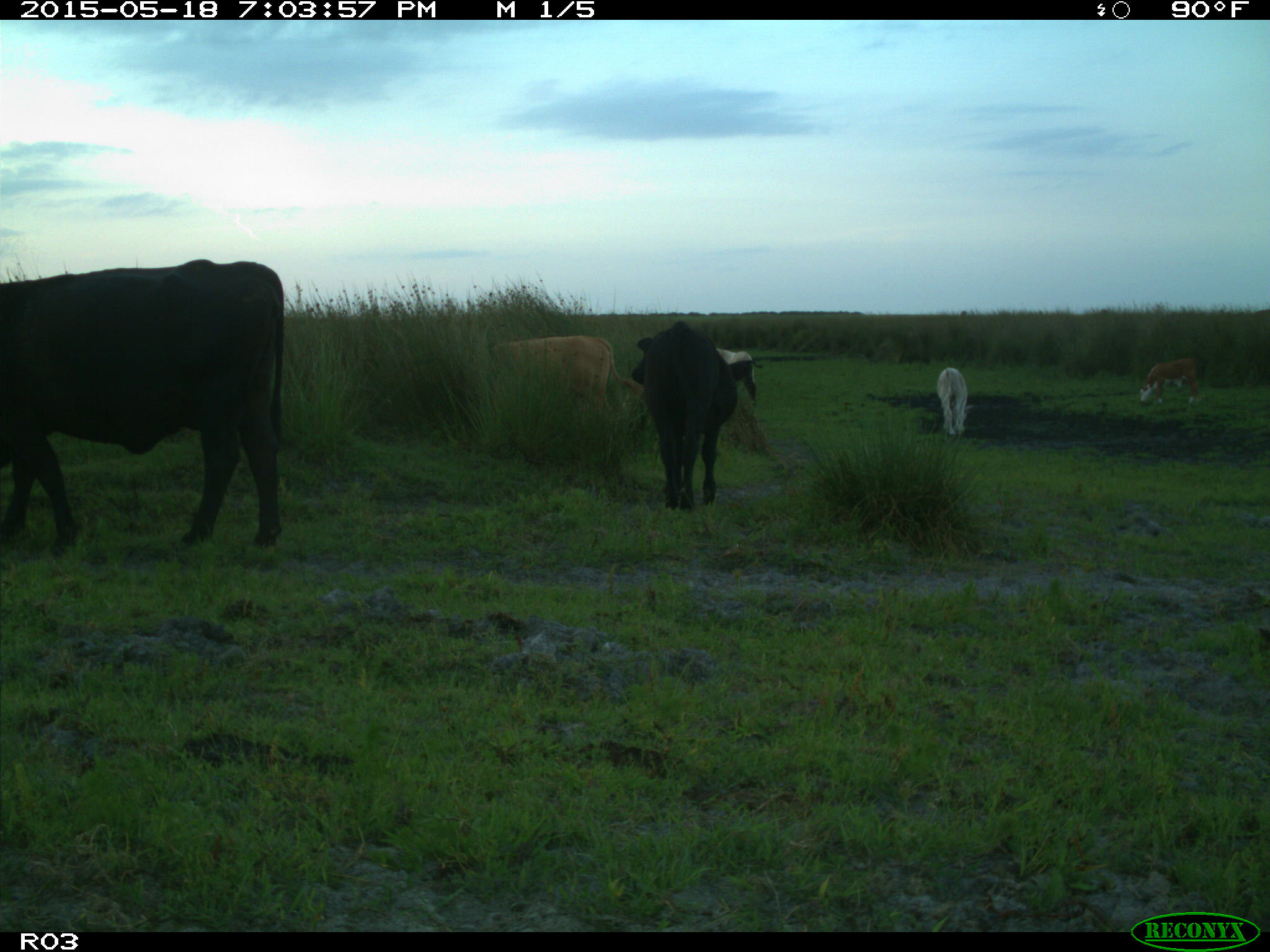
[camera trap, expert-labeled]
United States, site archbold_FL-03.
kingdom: Animalia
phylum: Chordata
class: Mammalia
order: Artiodactyla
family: Bovidae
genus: Bos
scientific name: Bos taurus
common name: domestic cow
Bos taurus (domestic cow).